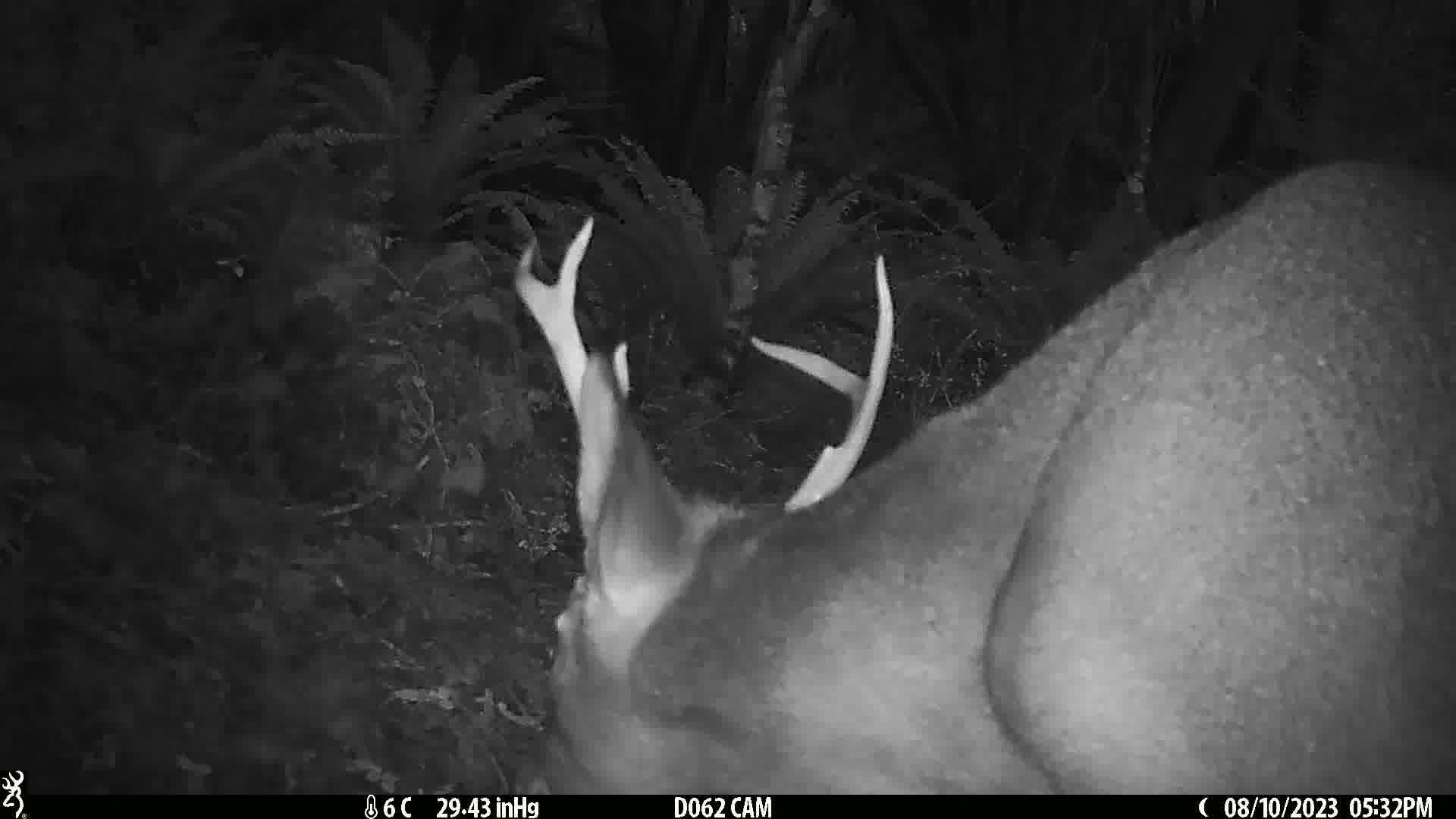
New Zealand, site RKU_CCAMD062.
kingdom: Animalia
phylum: Chordata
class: Mammalia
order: Artiodactyla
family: Cervidae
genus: Odocoileus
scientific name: Odocoileus virginianus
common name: white-tailed deer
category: white tailed deer